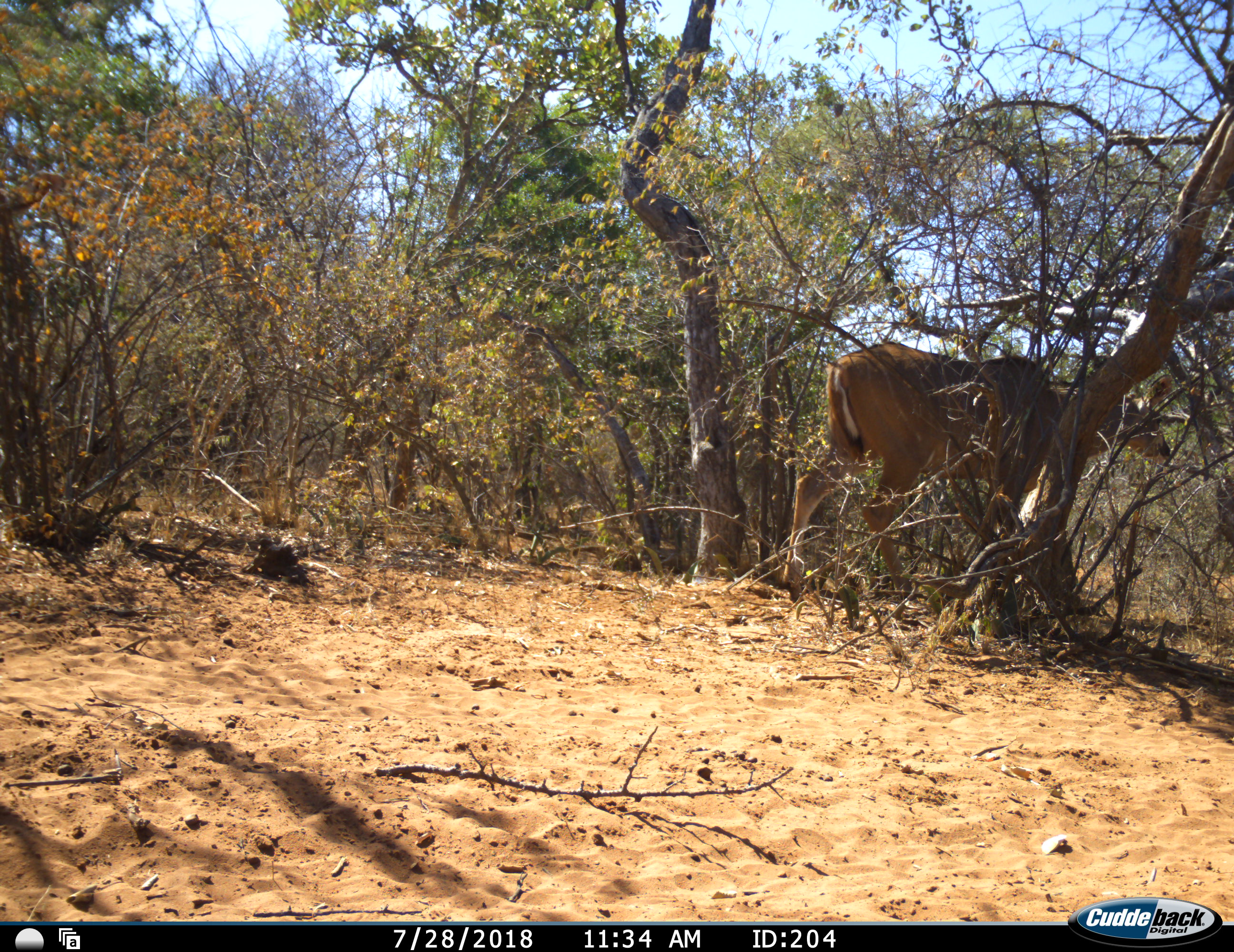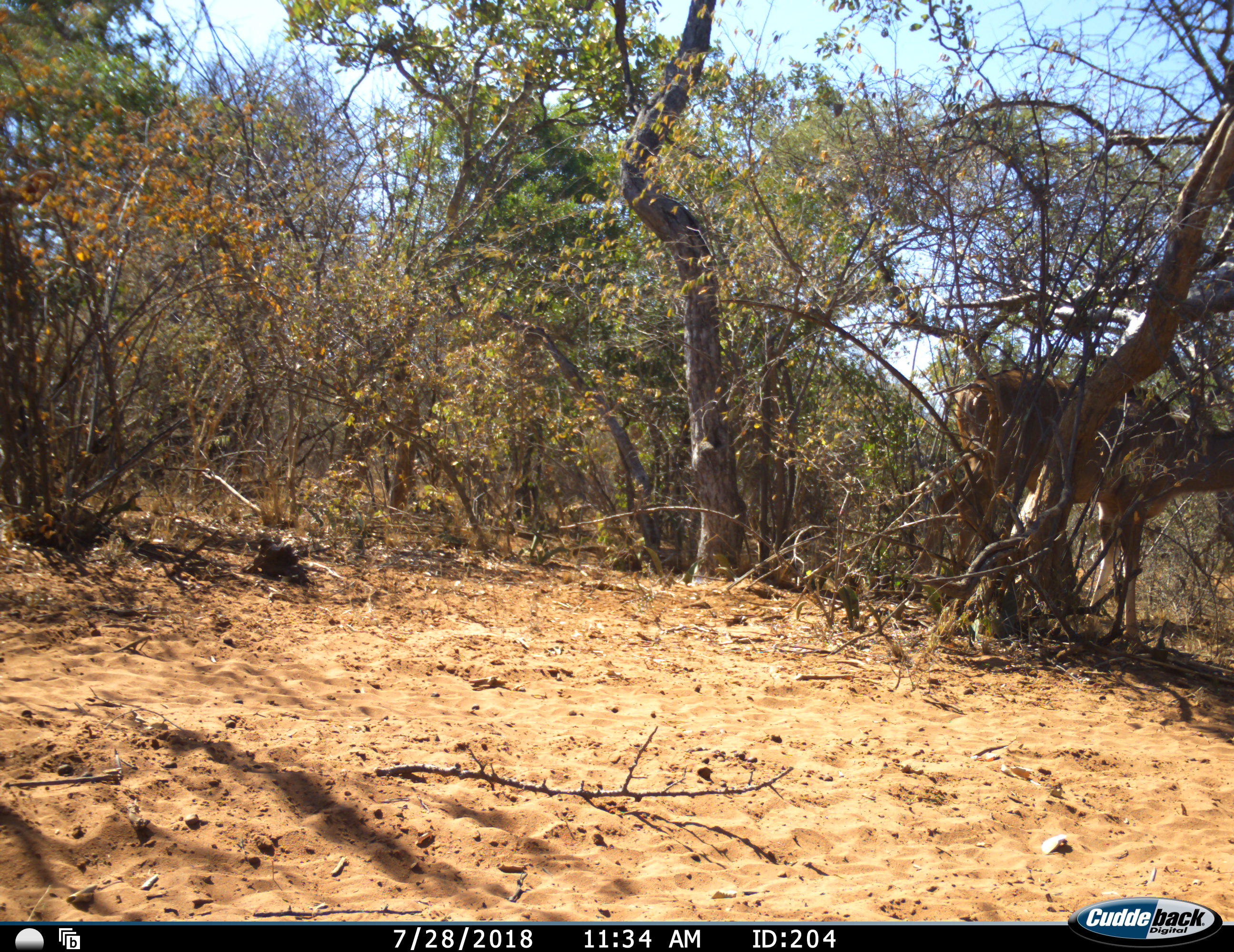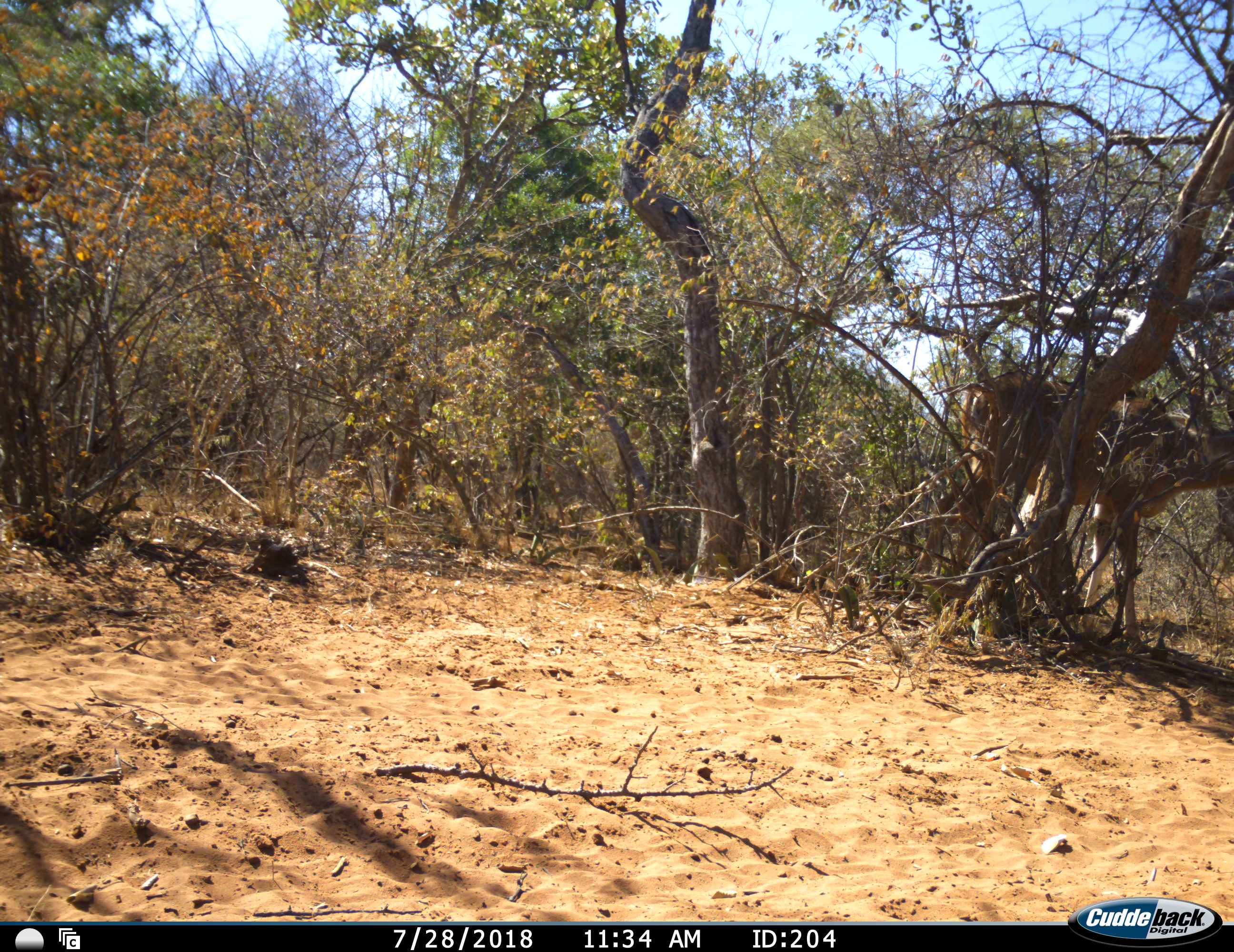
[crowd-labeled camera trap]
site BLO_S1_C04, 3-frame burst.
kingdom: Animalia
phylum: Chordata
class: Mammalia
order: Artiodactyla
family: Bovidae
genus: Tragelaphus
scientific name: Tragelaphus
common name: kudu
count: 1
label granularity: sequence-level